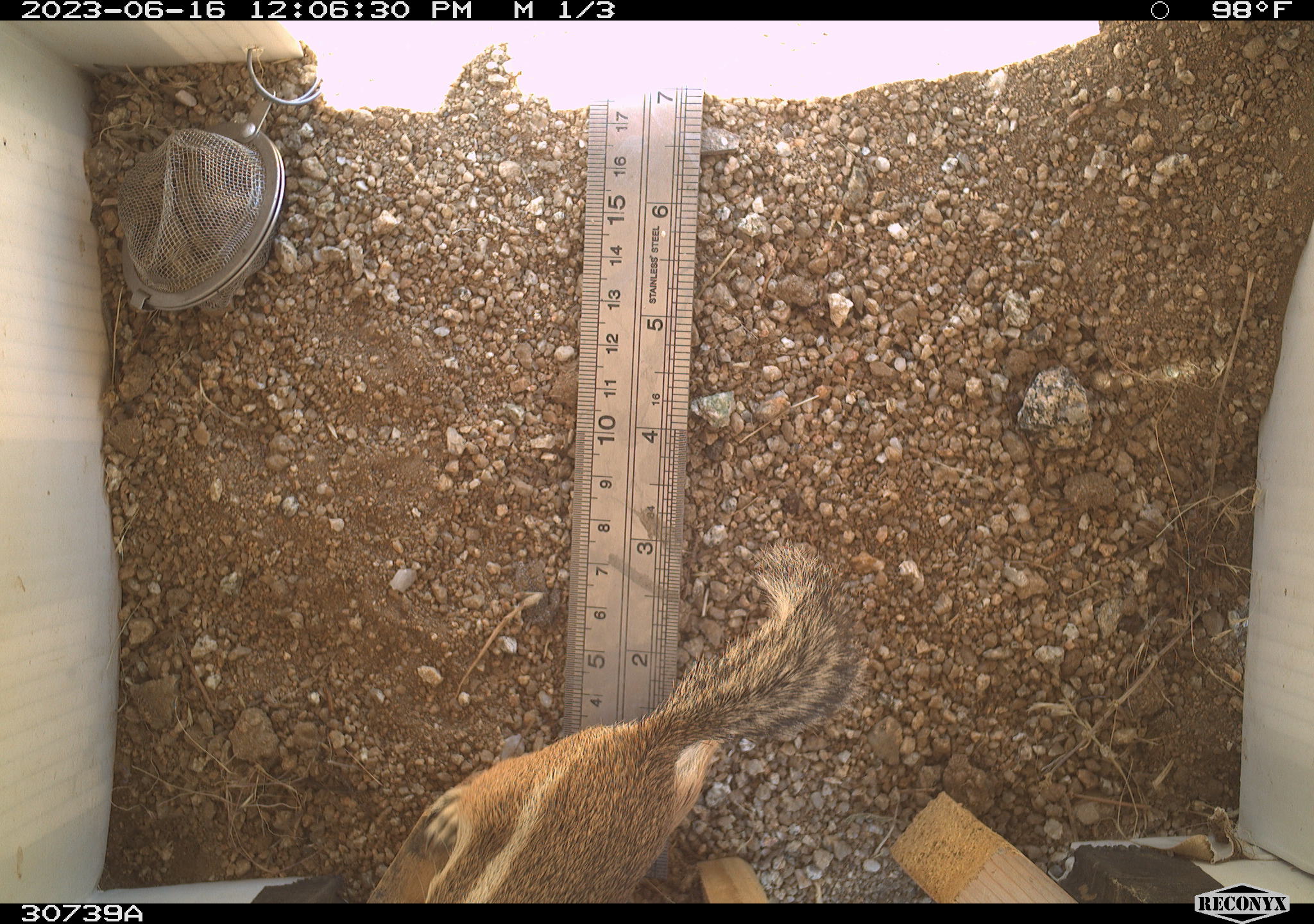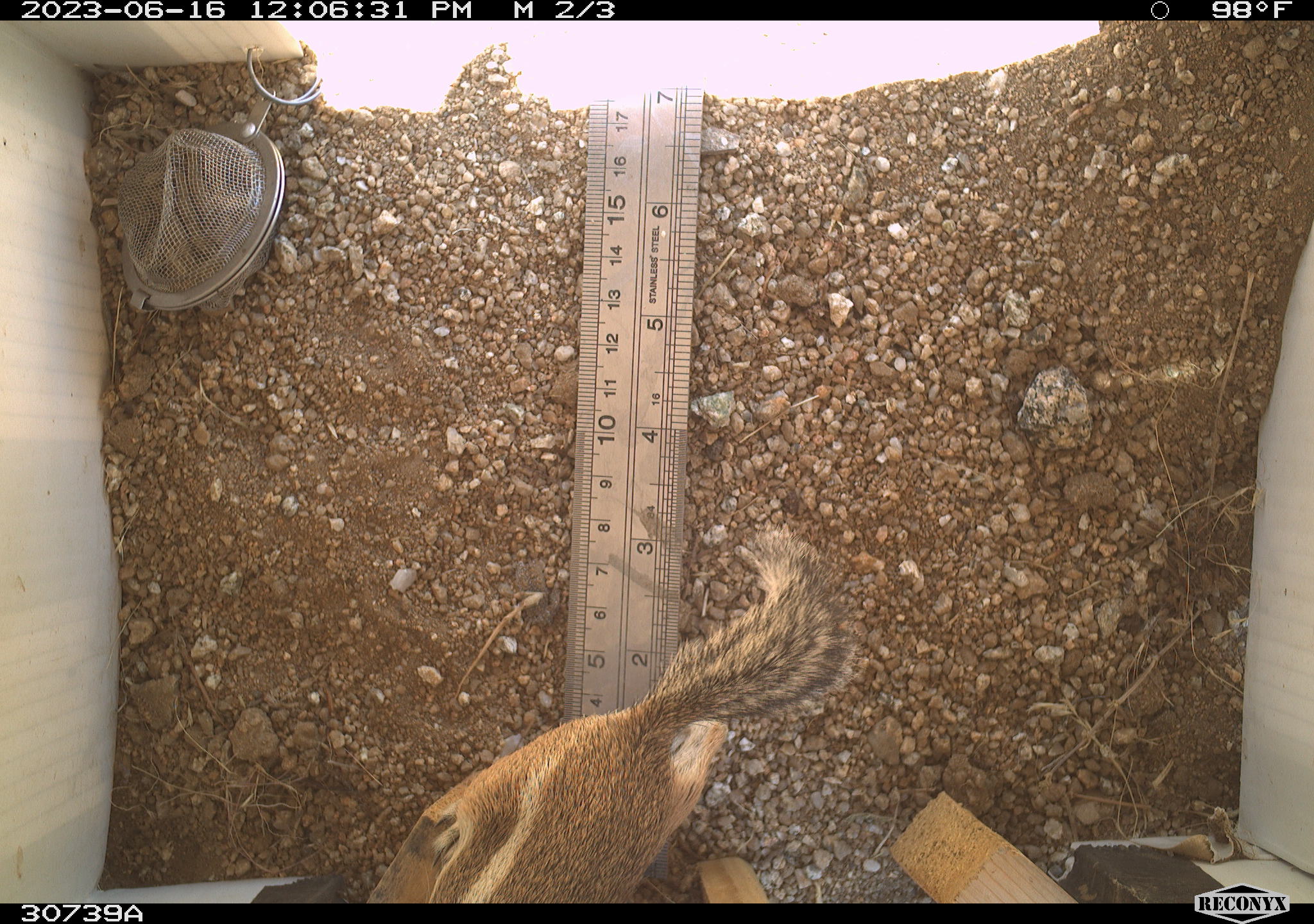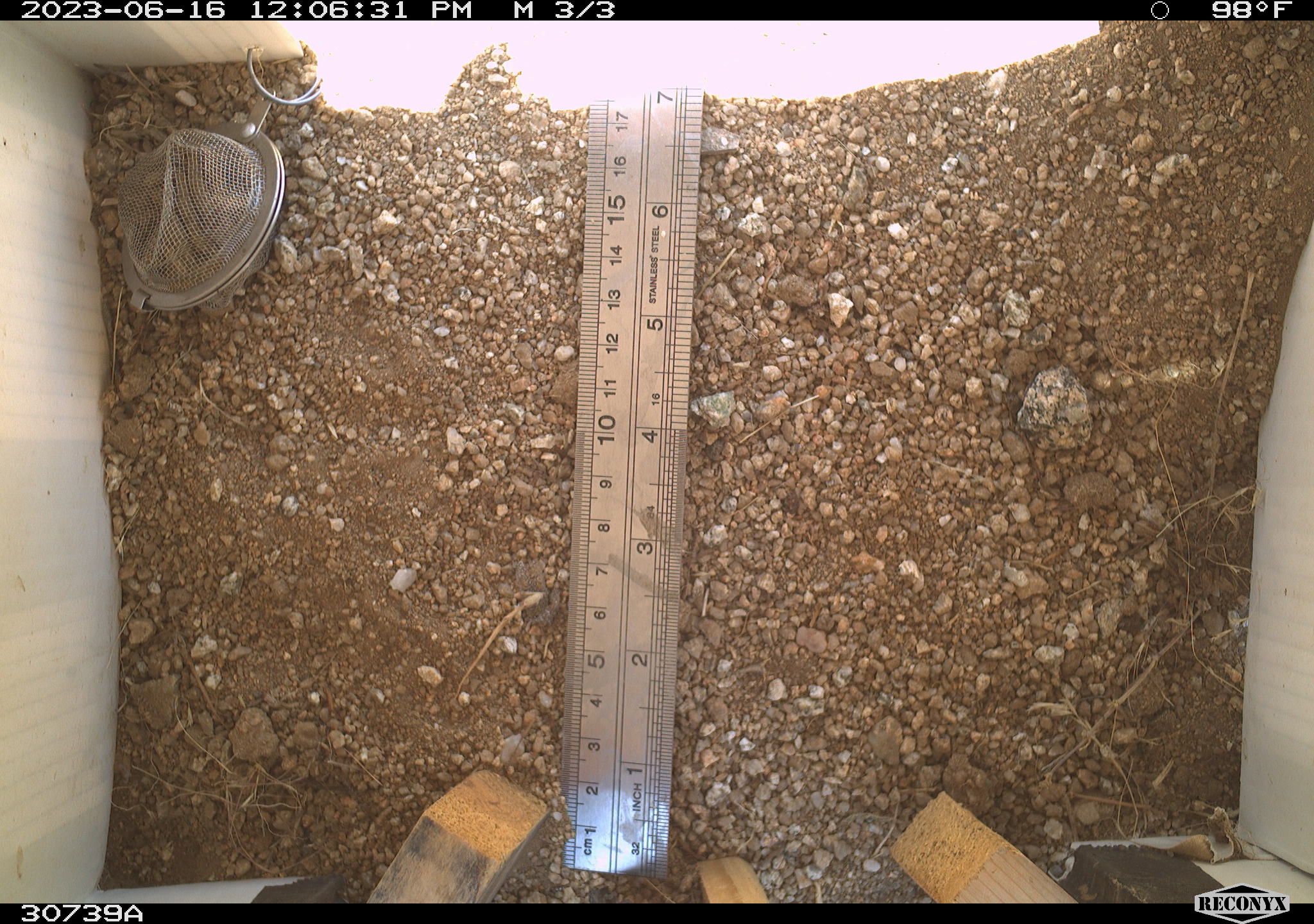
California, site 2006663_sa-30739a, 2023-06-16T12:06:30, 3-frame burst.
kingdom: Animalia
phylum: Chordata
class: Mammalia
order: Rodentia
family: Sciuridae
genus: Ammospermophilus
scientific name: Ammospermophilus leucurus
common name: white-tailed antelope squirrel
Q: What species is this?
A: White-tailed antelope squirrel (Ammospermophilus leucurus).